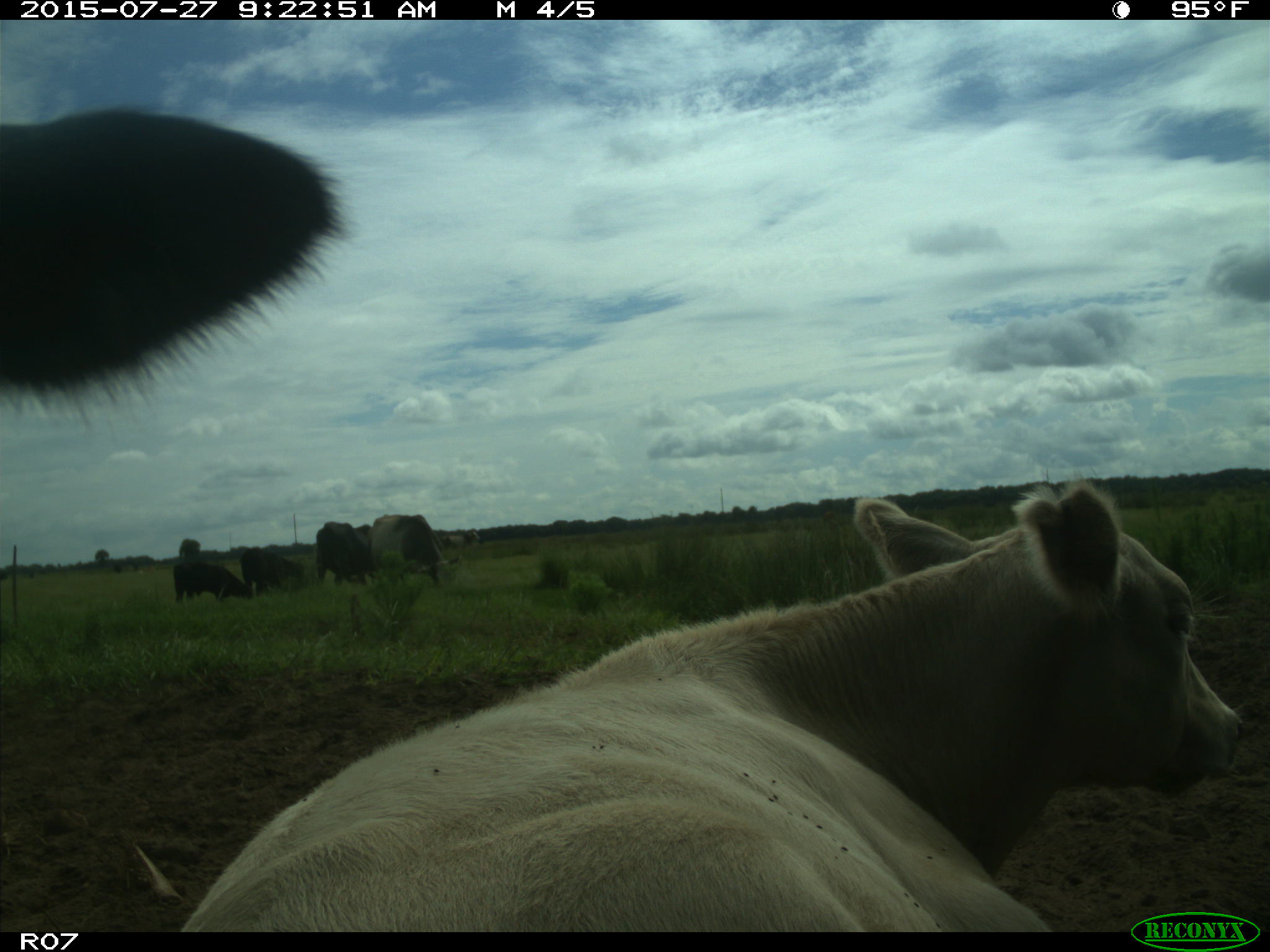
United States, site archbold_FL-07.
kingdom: Animalia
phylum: Chordata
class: Mammalia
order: Artiodactyla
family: Bovidae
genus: Bos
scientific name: Bos taurus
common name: domestic cow